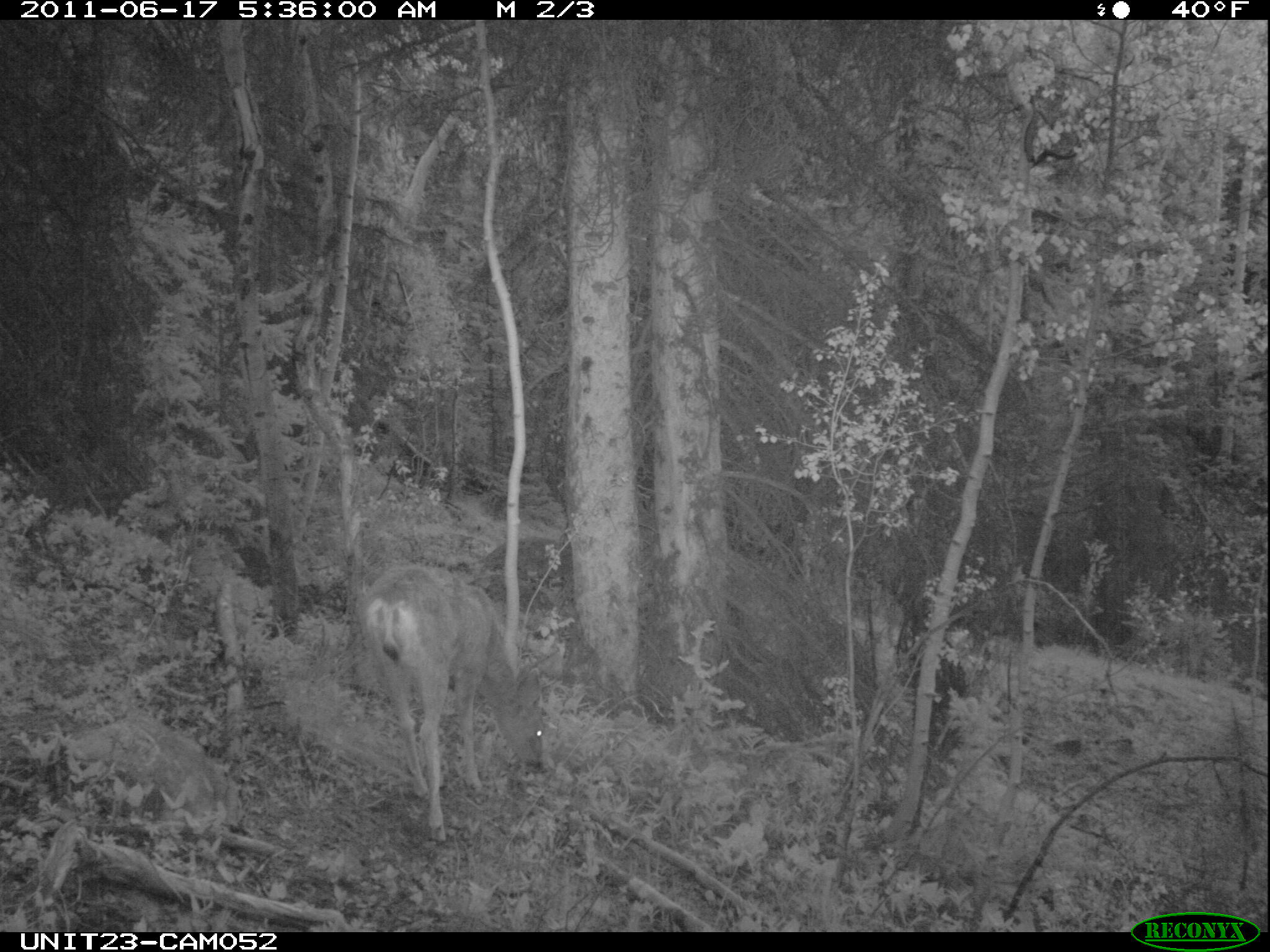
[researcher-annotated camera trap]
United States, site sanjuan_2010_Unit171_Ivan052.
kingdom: Animalia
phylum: Chordata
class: Mammalia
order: Artiodactyla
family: Cervidae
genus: Odocoileus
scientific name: Odocoileus hemionus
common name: mule deer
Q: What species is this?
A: Odocoileus hemionus (mule deer).